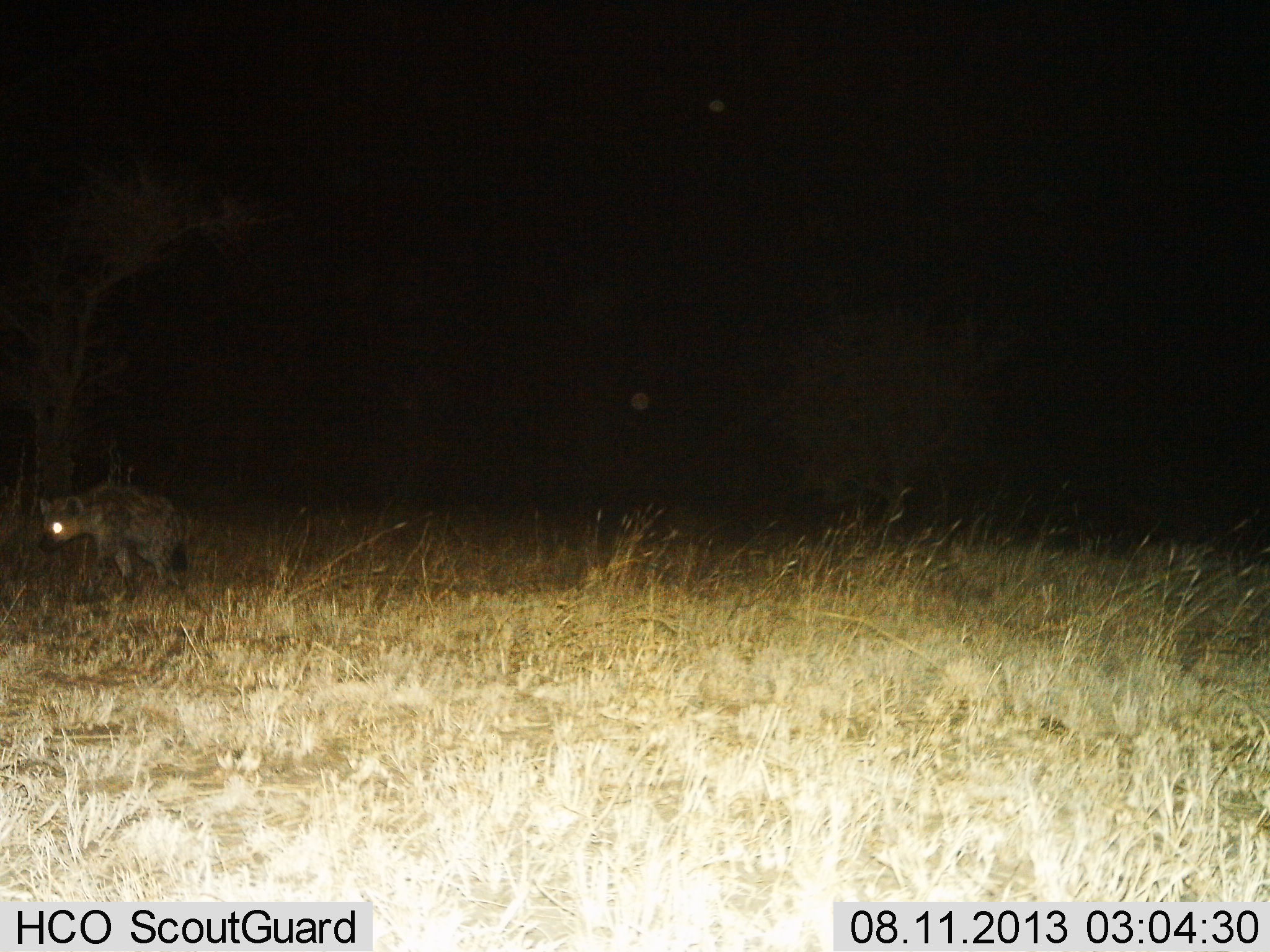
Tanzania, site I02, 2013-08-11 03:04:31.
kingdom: Animalia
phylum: Chordata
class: Mammalia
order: Carnivora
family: Hyaenidae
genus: Crocuta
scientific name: Crocuta crocuta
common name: spotted hyena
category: hyenaspotted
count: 1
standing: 10%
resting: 0%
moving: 90%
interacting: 0%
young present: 0%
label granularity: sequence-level